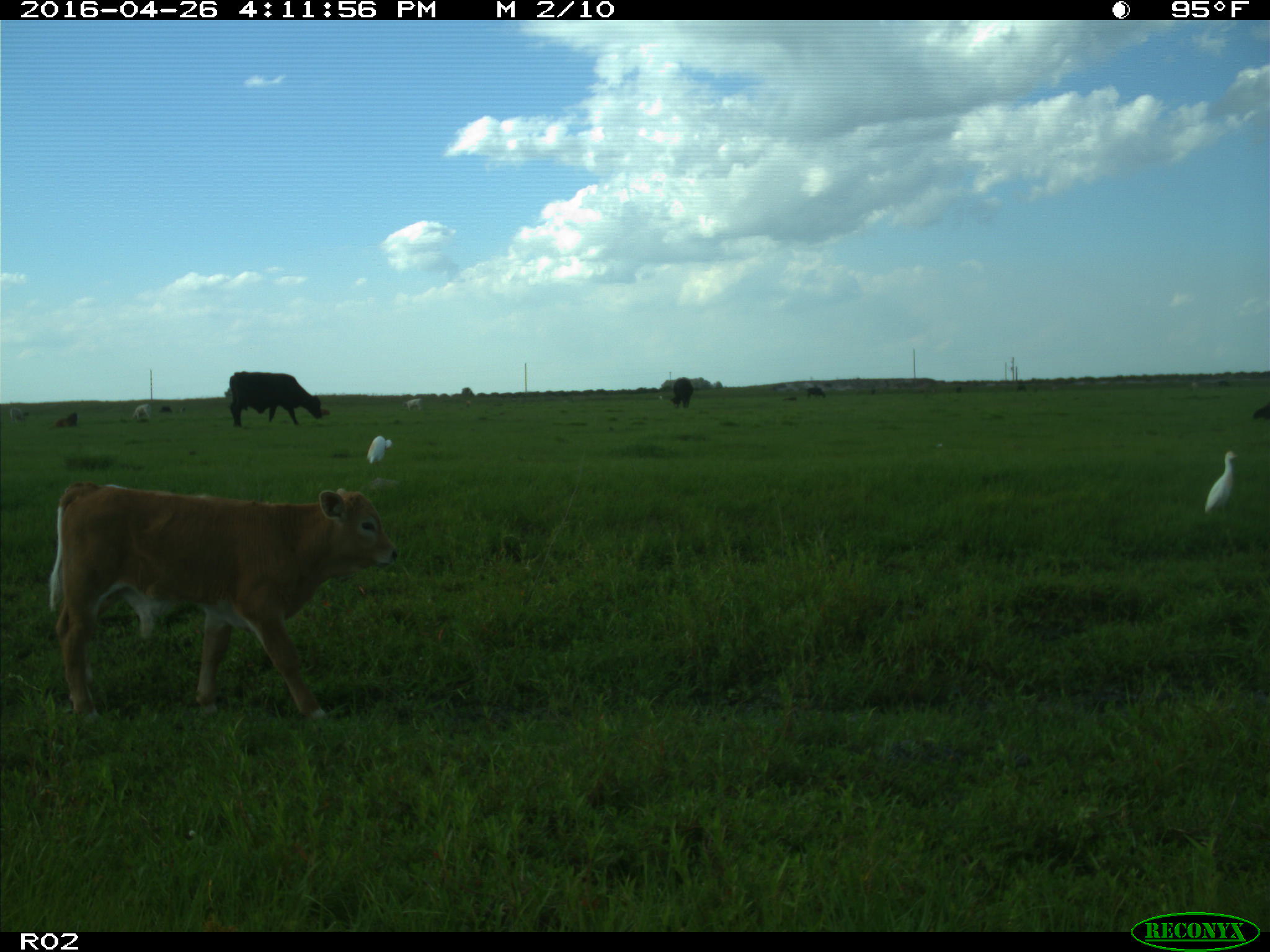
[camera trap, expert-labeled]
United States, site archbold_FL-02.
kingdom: Animalia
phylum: Chordata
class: Mammalia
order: Artiodactyla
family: Bovidae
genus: Bos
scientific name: Bos taurus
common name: domestic cow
Bos taurus (domestic cow).